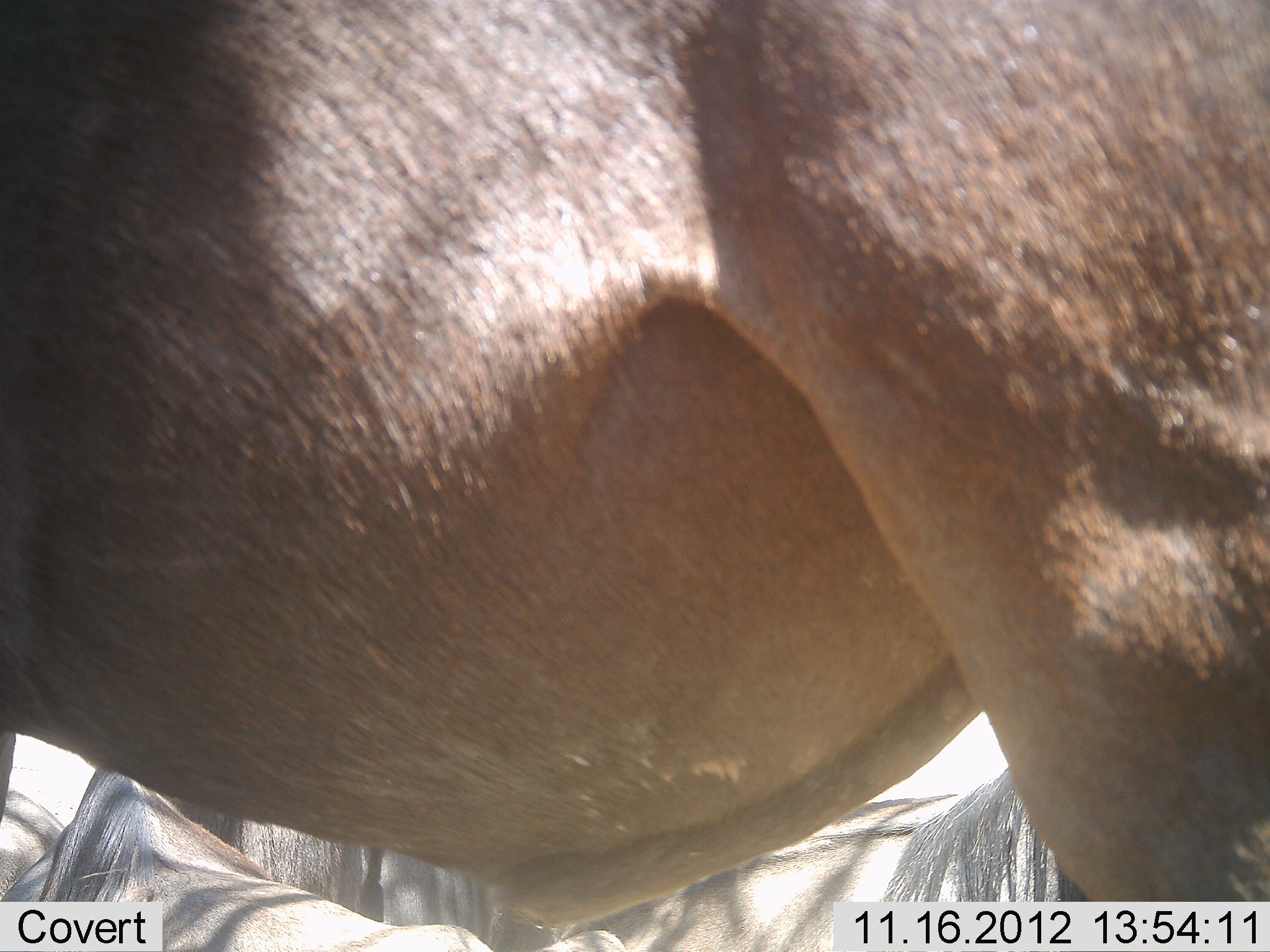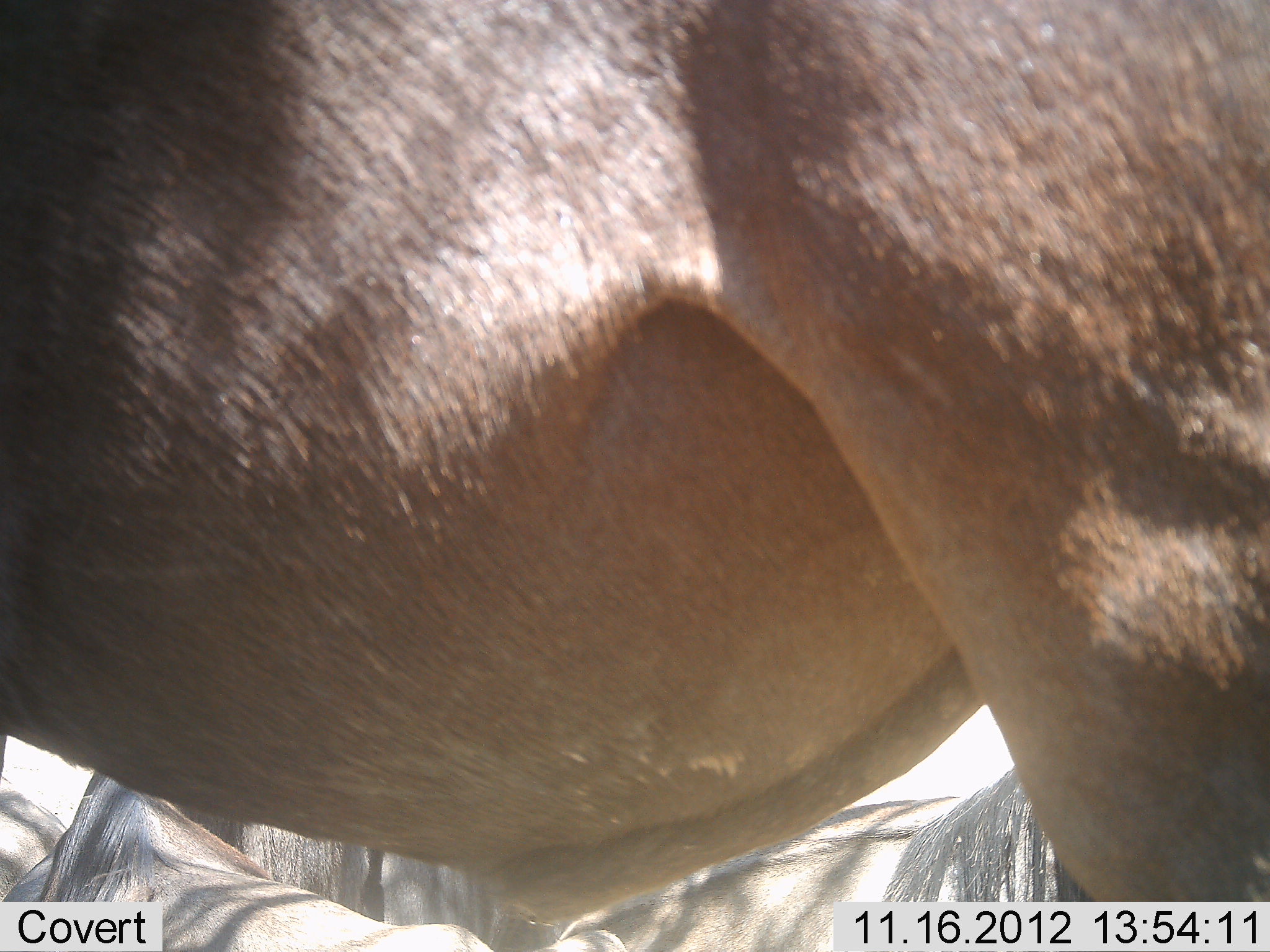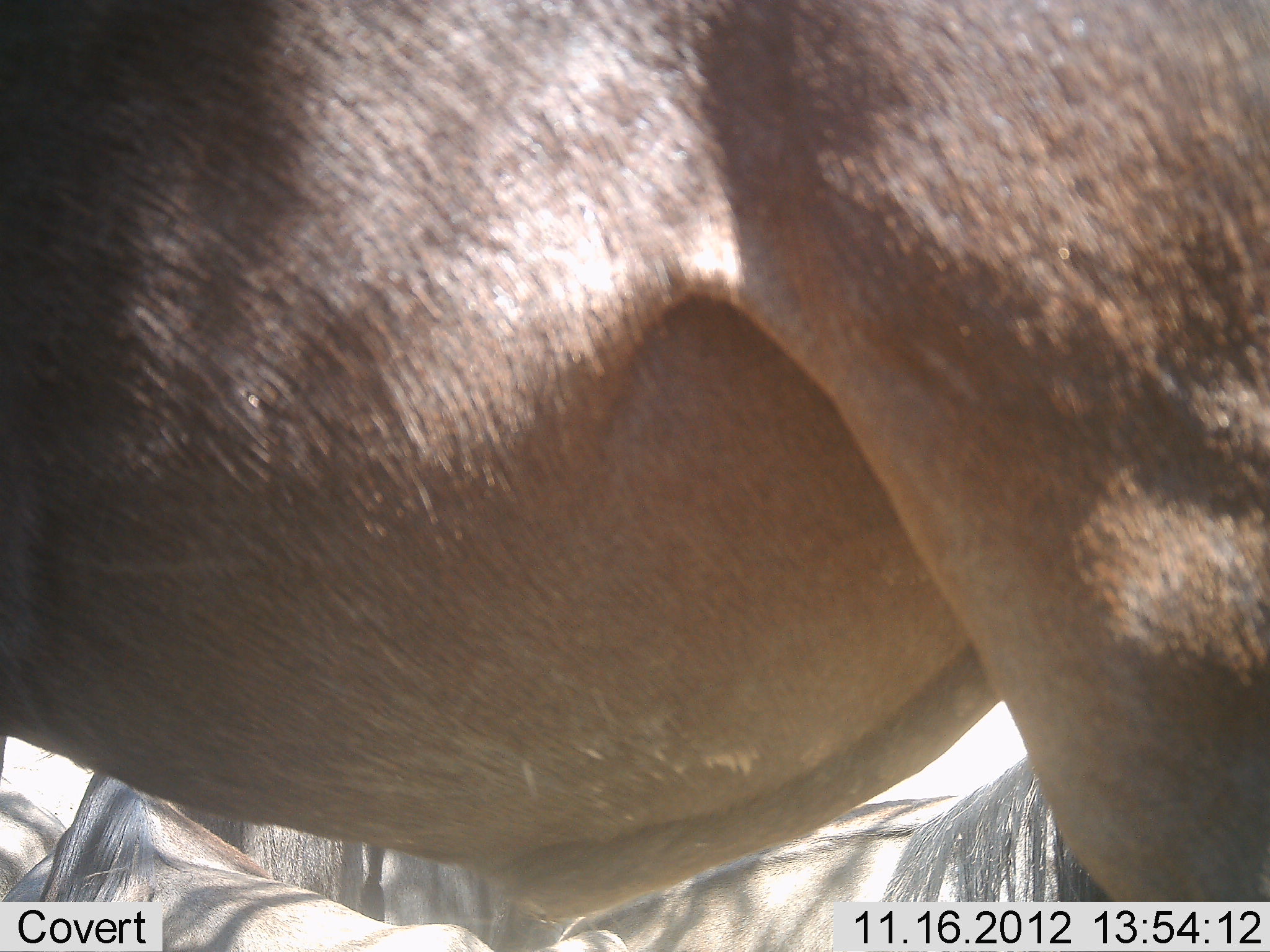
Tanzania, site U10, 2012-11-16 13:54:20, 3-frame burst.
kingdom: Animalia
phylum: Chordata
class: Mammalia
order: Artiodactyla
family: Bovidae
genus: Connochaetes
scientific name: Connochaetes taurinus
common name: blue wildebeest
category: wildebeest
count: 3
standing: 90%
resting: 60%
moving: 0%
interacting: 0%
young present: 0%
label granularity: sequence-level